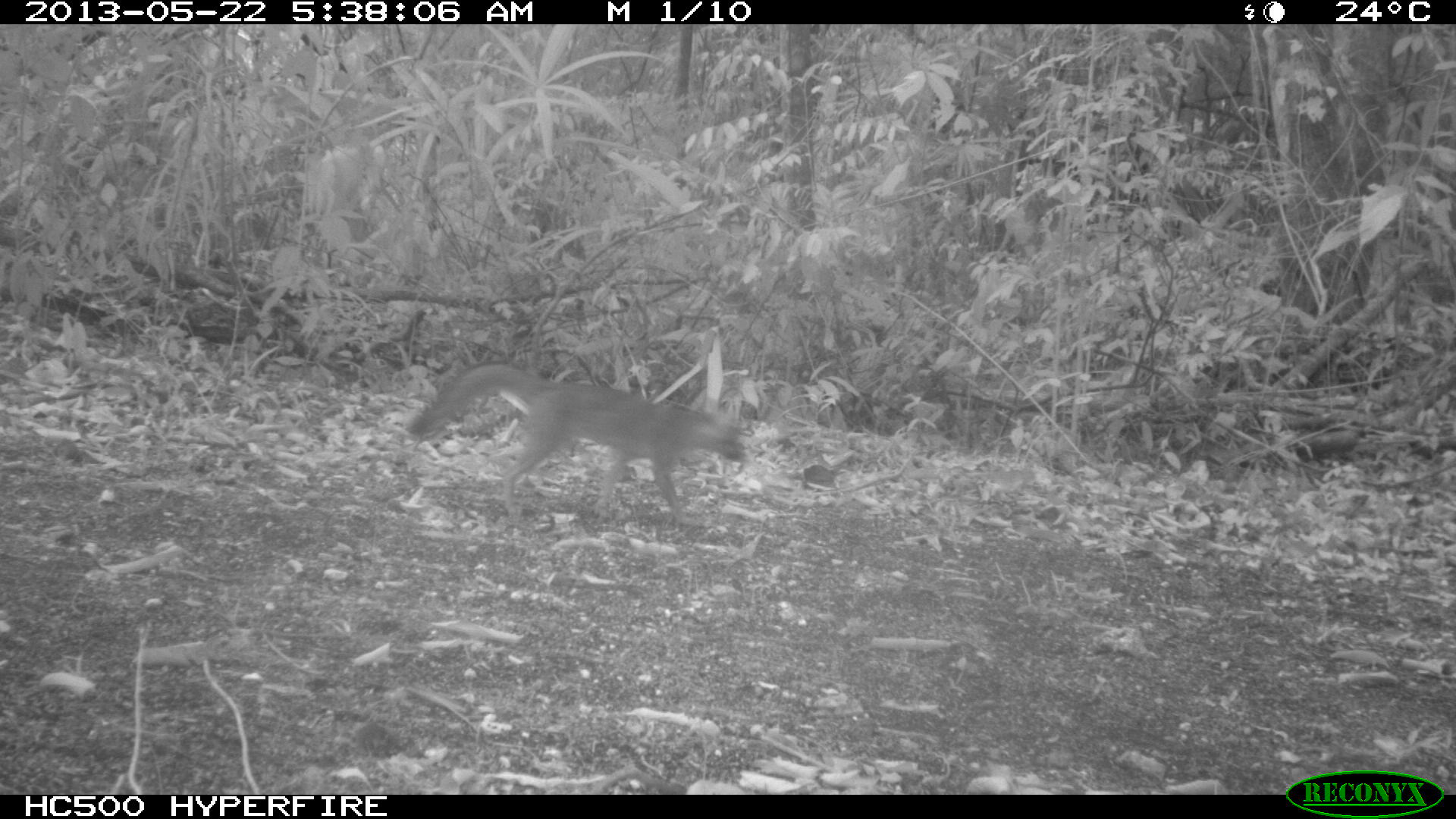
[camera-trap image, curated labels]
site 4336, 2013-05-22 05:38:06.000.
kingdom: Animalia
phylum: Chordata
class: Mammalia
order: Carnivora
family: Canidae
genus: Urocyon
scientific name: Urocyon cinereoargenteus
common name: gray fox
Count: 1.